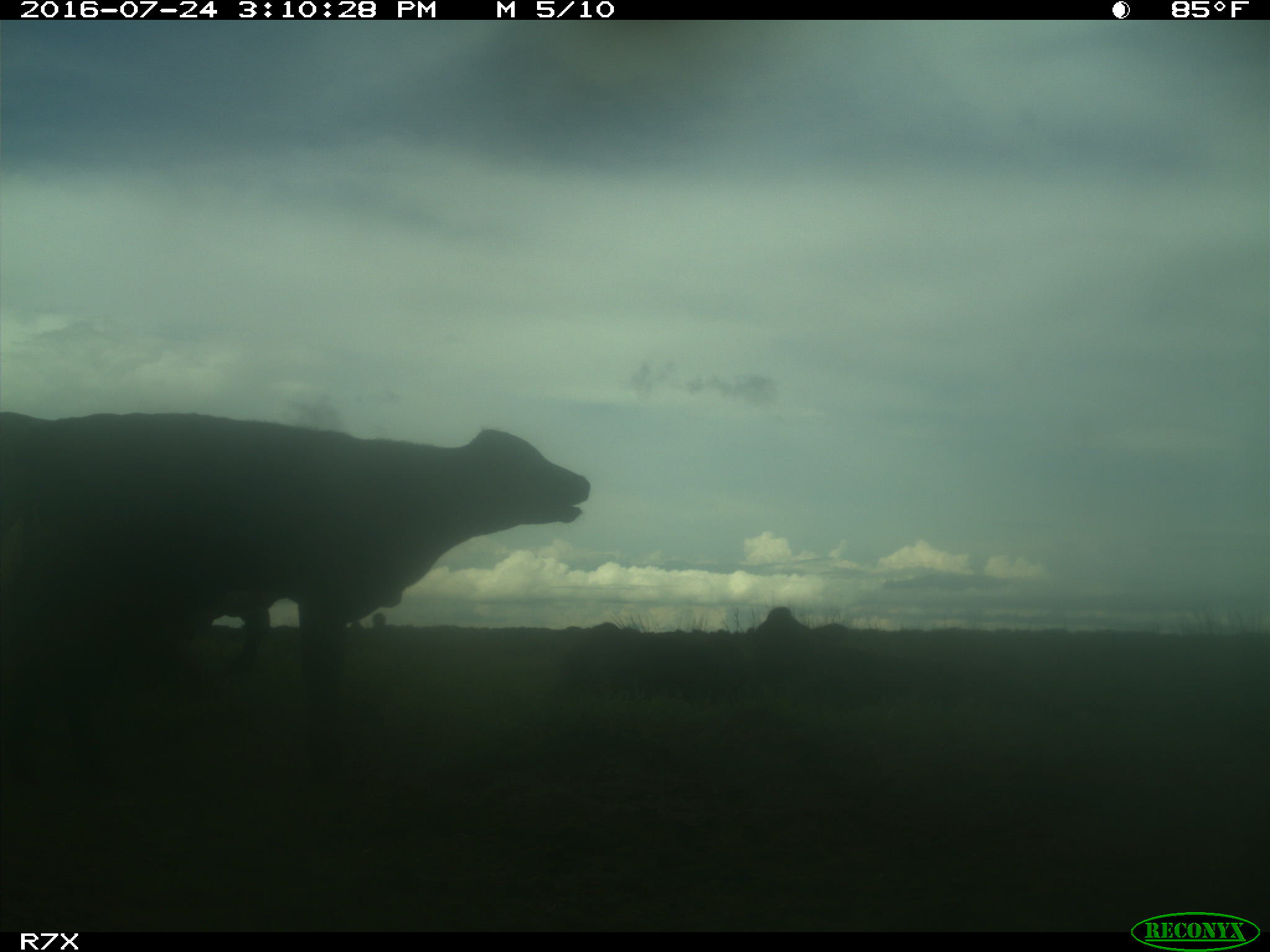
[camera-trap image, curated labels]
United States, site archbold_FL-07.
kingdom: Animalia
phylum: Chordata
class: Mammalia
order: Artiodactyla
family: Bovidae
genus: Bos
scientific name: Bos taurus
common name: domestic cow